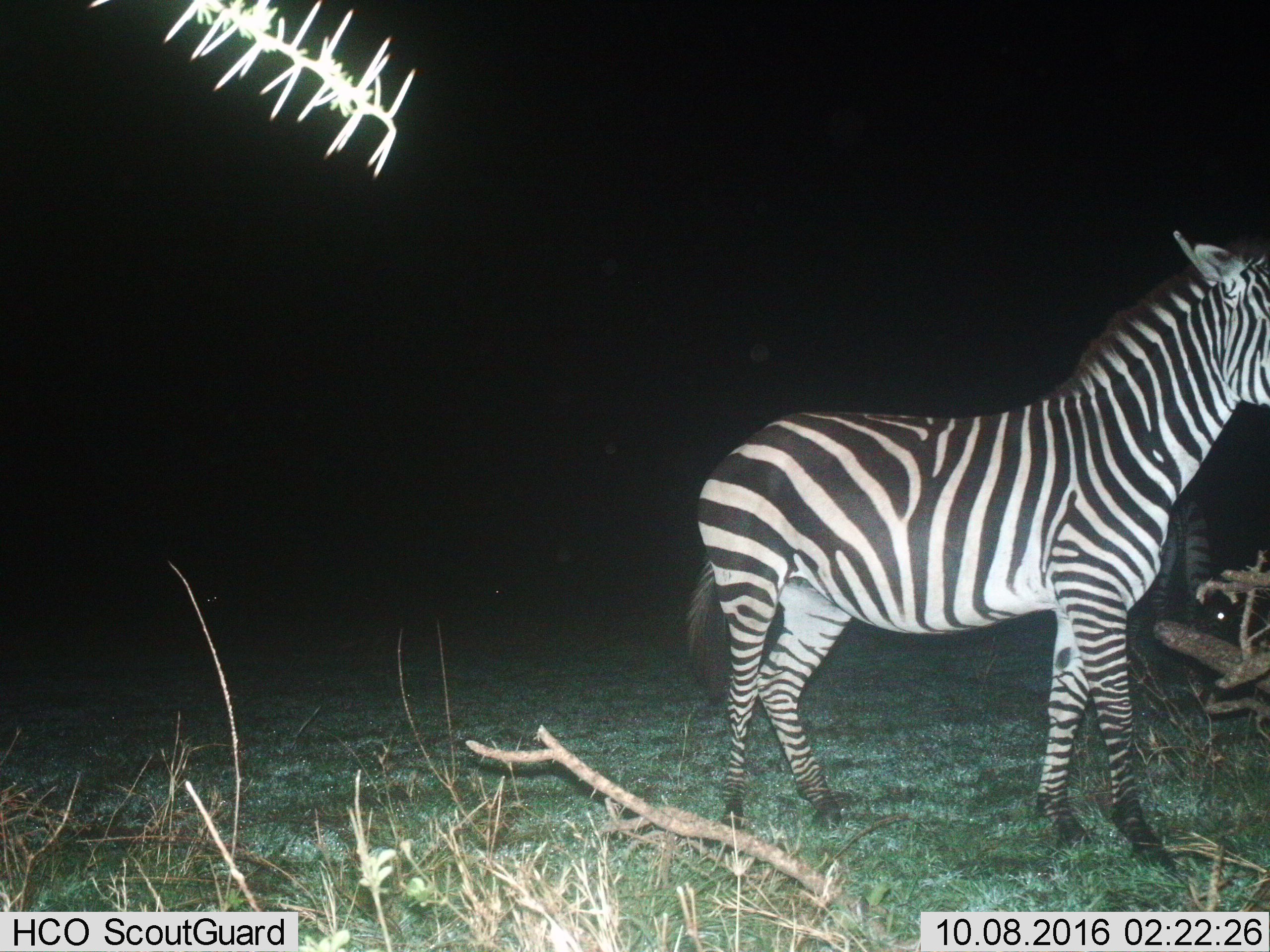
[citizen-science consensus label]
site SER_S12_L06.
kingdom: Animalia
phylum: Chordata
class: Mammalia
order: Perissodactyla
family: Equidae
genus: Equus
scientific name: Equus quagga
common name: plains zebra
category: zebraplains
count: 2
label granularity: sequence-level